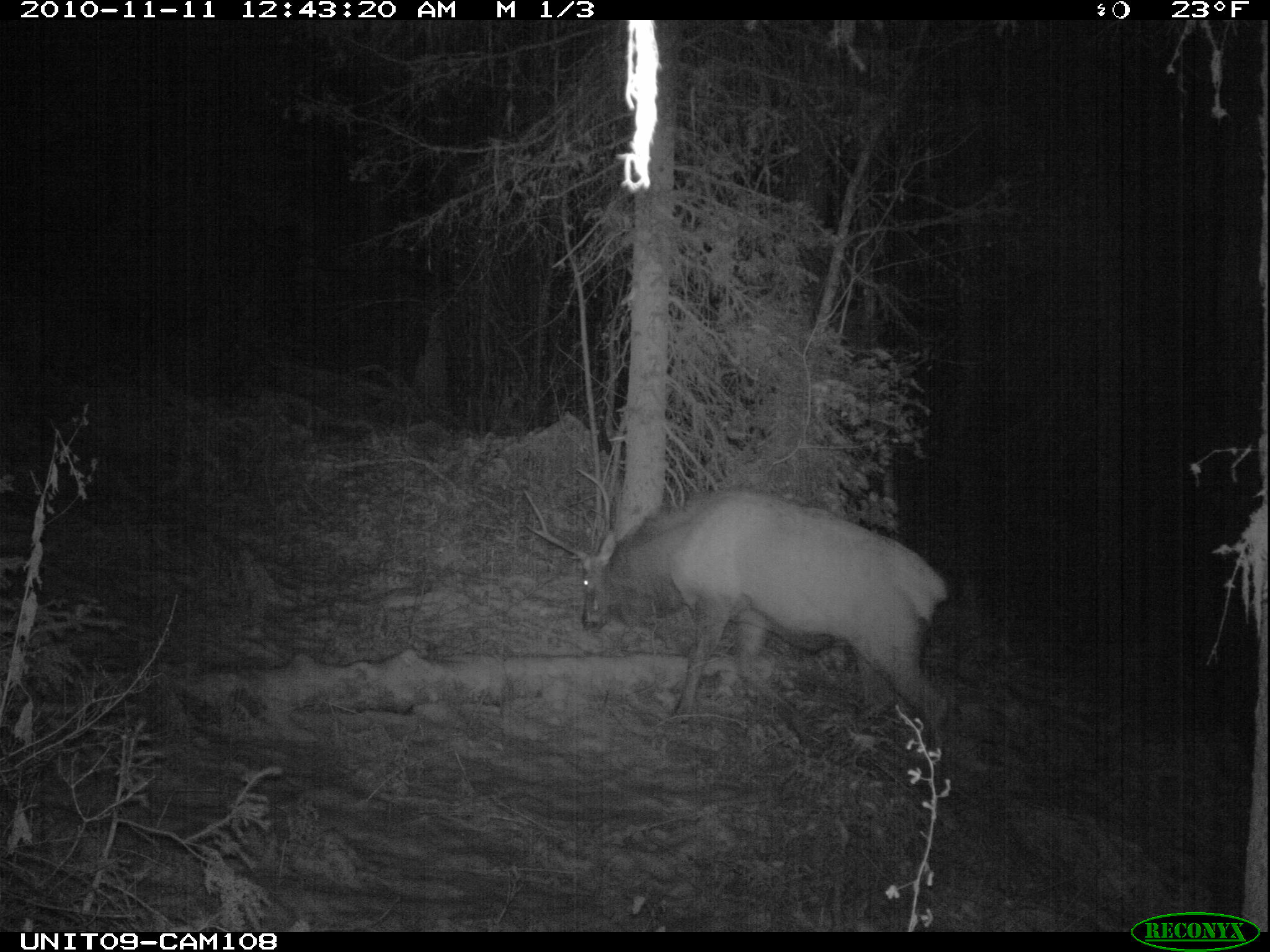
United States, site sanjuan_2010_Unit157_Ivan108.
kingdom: Animalia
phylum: Chordata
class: Mammalia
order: Artiodactyla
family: Cervidae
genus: Cervus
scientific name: Cervus elaphus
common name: red deer